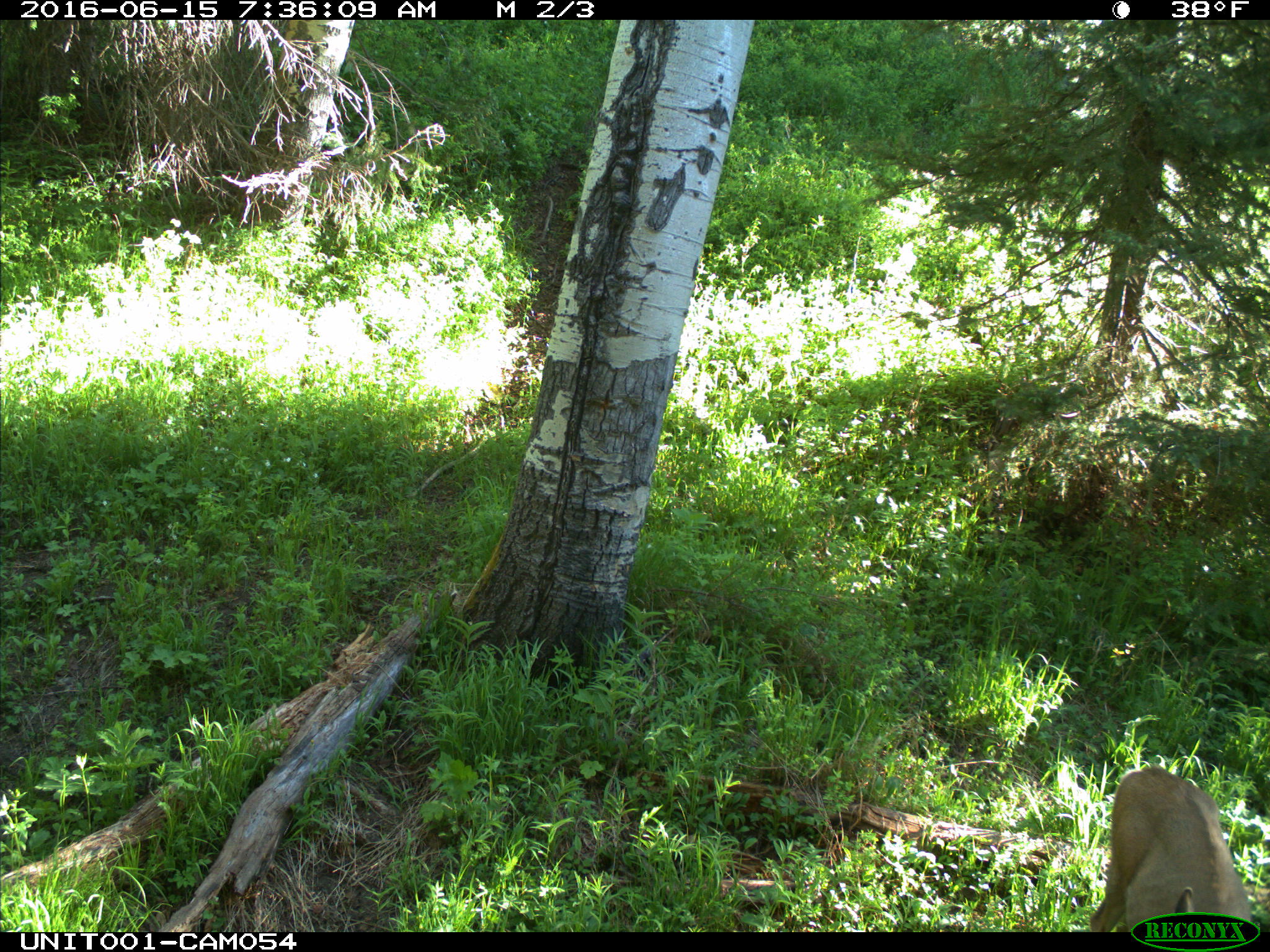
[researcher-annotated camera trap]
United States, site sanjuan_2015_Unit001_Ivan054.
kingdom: Animalia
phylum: Chordata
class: Mammalia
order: Artiodactyla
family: Cervidae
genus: Odocoileus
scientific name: Odocoileus hemionus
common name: mule deer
Odocoileus hemionus (mule deer).